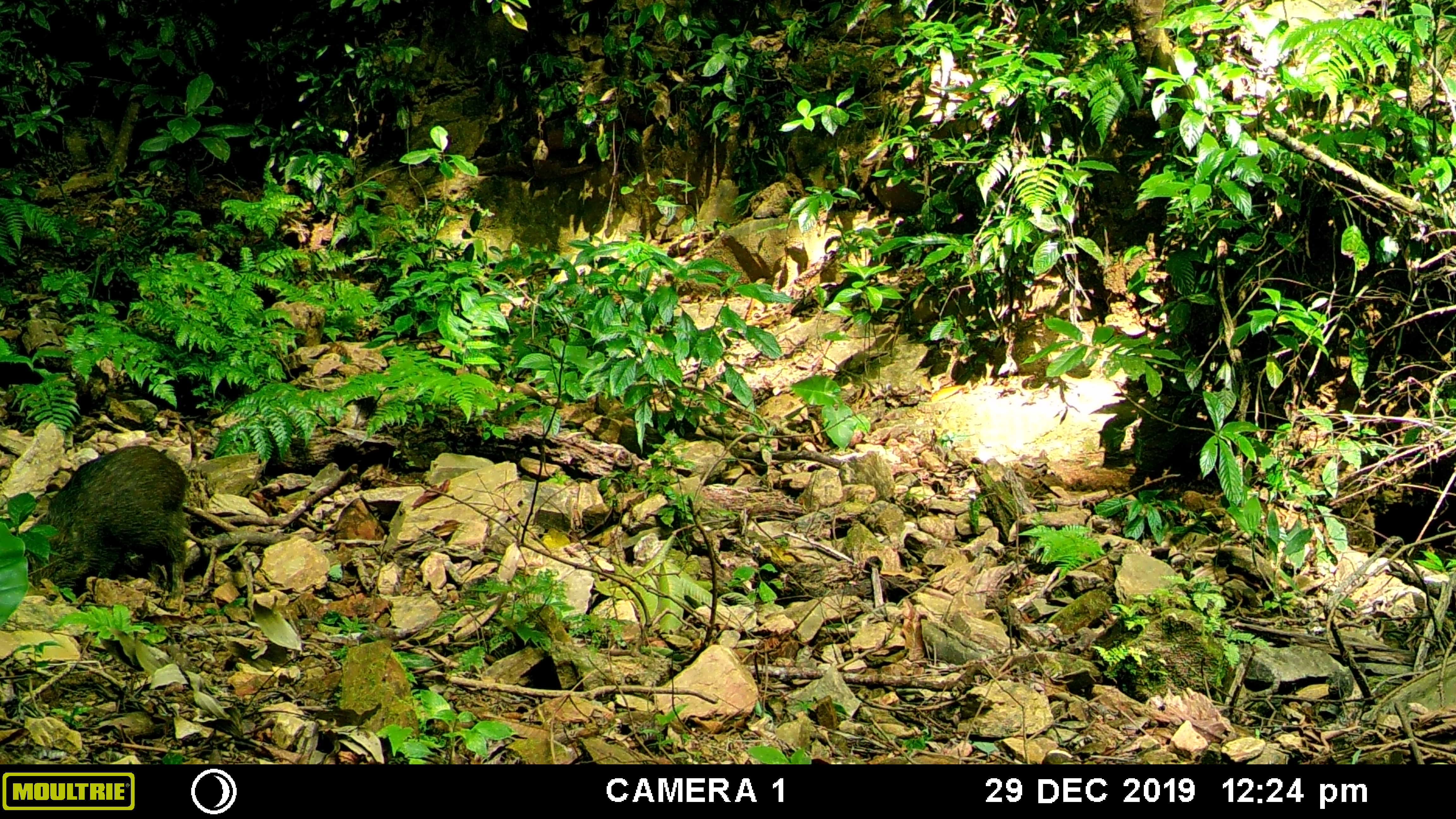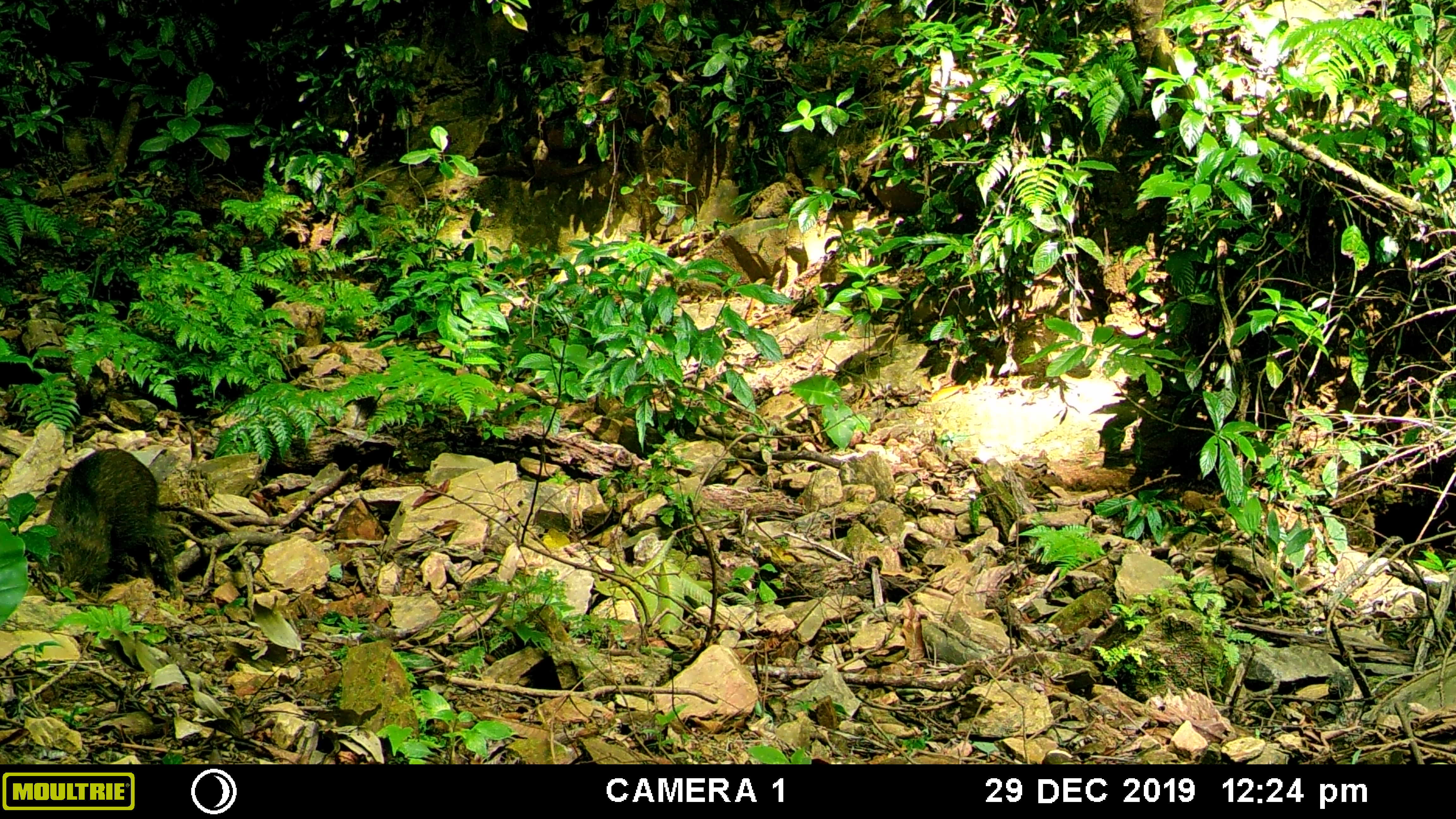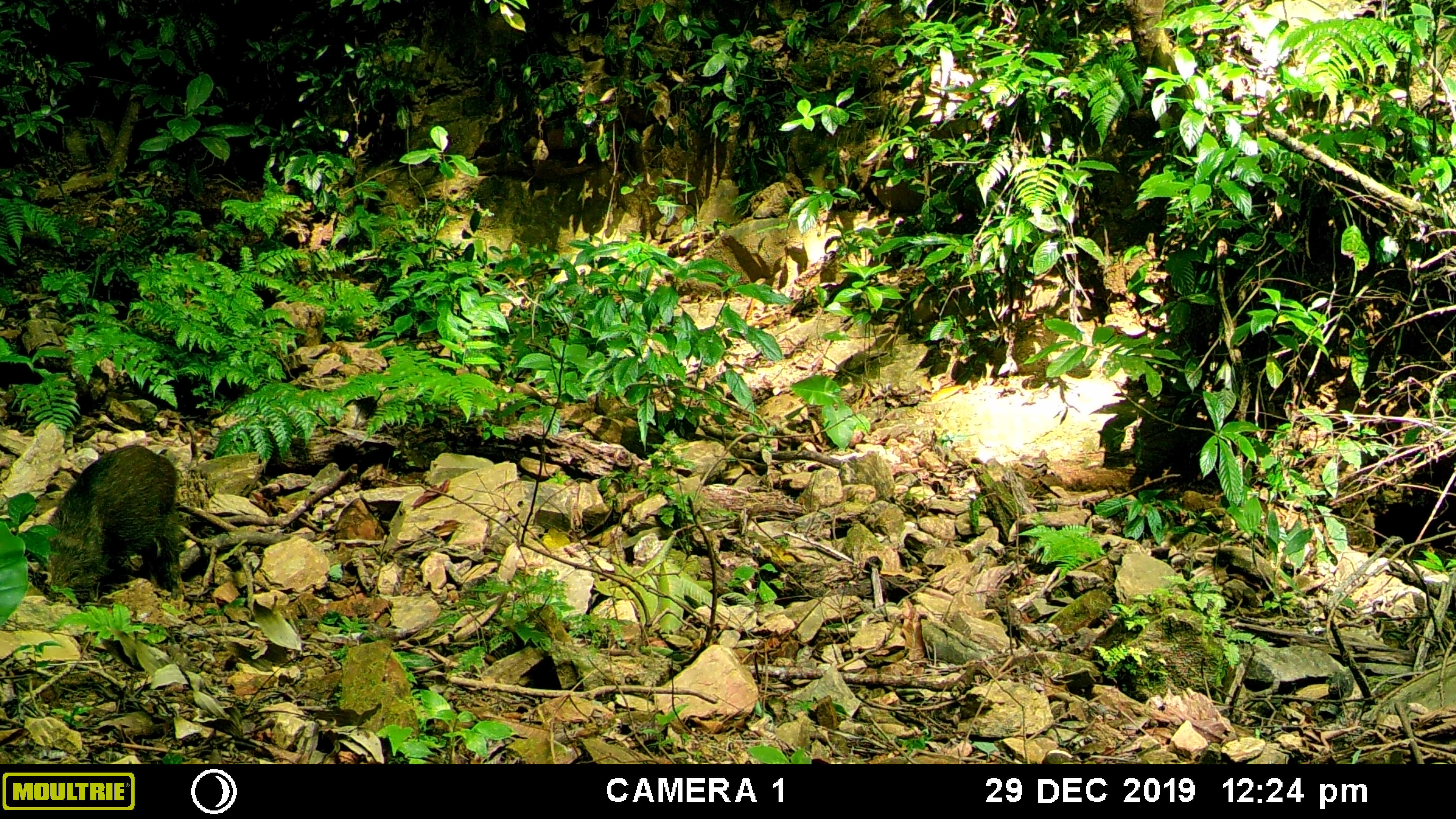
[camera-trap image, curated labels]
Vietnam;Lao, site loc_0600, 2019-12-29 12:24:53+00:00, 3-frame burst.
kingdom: Animalia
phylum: Chordata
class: Mammalia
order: Artiodactyla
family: Suidae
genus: Sus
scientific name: Sus scrofa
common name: eurasian wild pig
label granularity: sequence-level